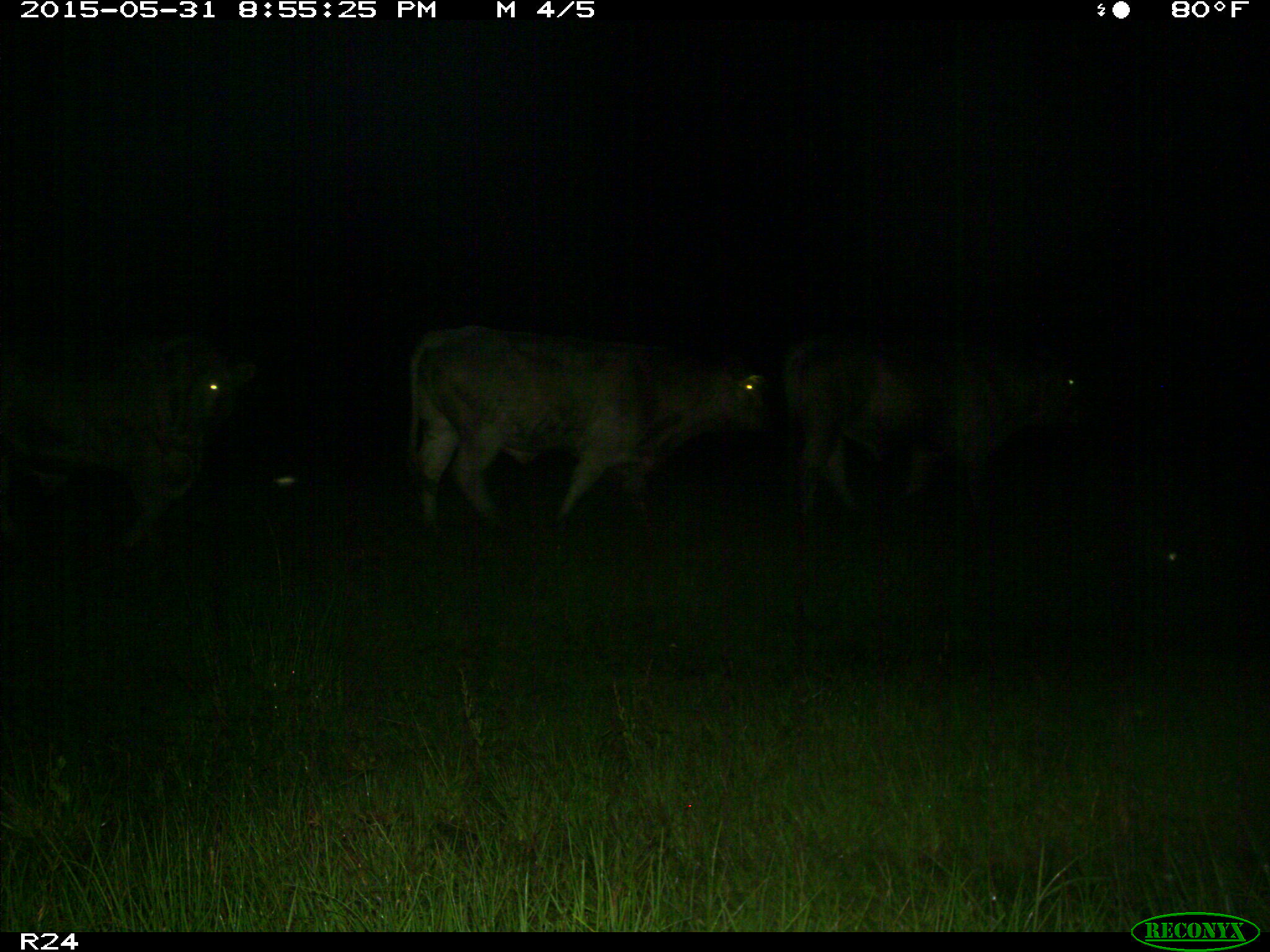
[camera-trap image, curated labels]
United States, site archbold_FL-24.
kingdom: Animalia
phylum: Chordata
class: Mammalia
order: Artiodactyla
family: Bovidae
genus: Bos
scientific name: Bos taurus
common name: domestic cow